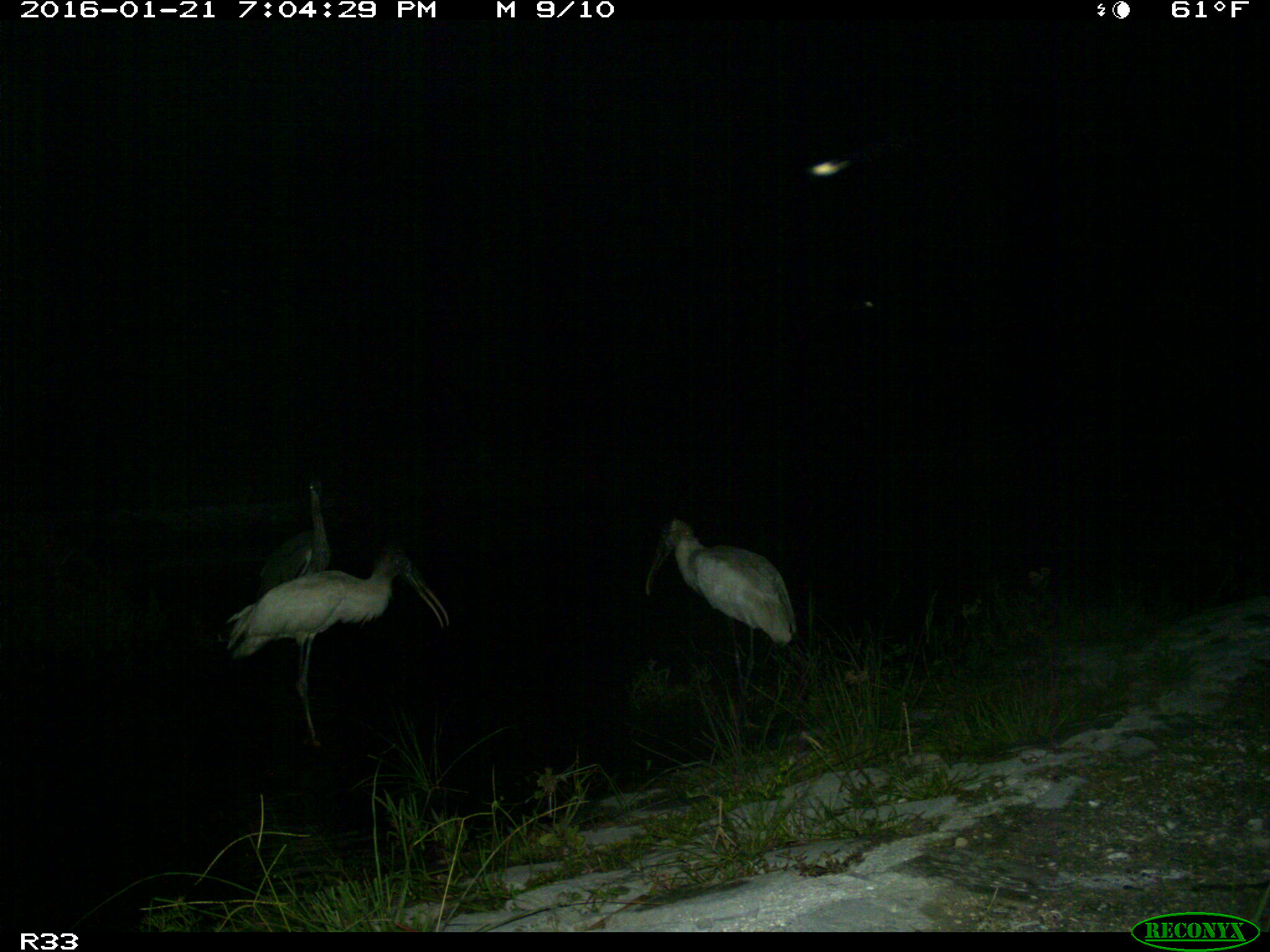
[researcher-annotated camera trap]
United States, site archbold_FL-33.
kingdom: Animalia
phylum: Chordata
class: Aves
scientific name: Aves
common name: birds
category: unidentified bird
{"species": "unidentified bird (birds) (Aves)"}